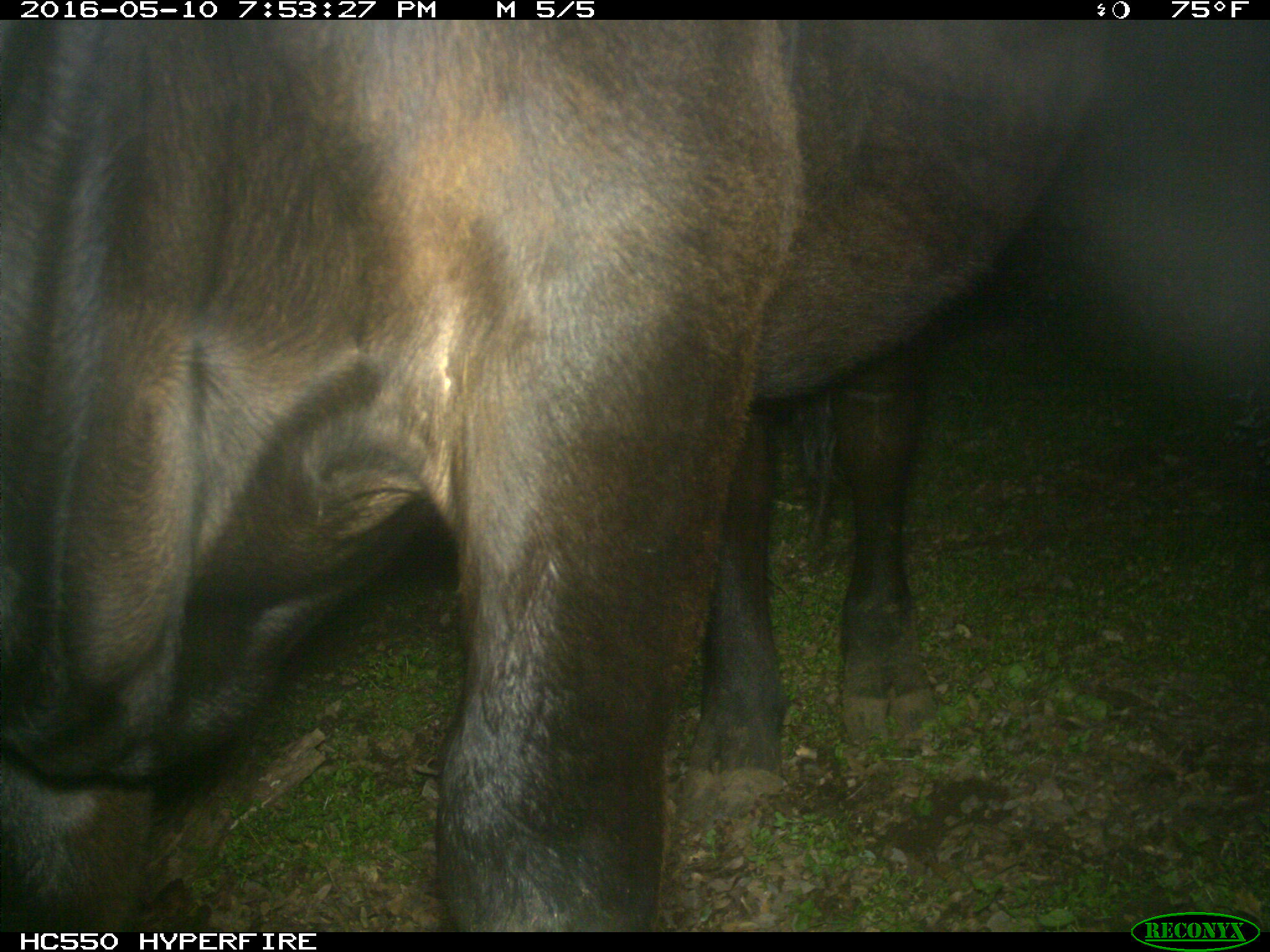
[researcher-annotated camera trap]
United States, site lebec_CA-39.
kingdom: Animalia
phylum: Chordata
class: Mammalia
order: Artiodactyla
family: Bovidae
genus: Bos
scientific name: Bos taurus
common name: domestic cow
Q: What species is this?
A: Bos taurus (domestic cow).